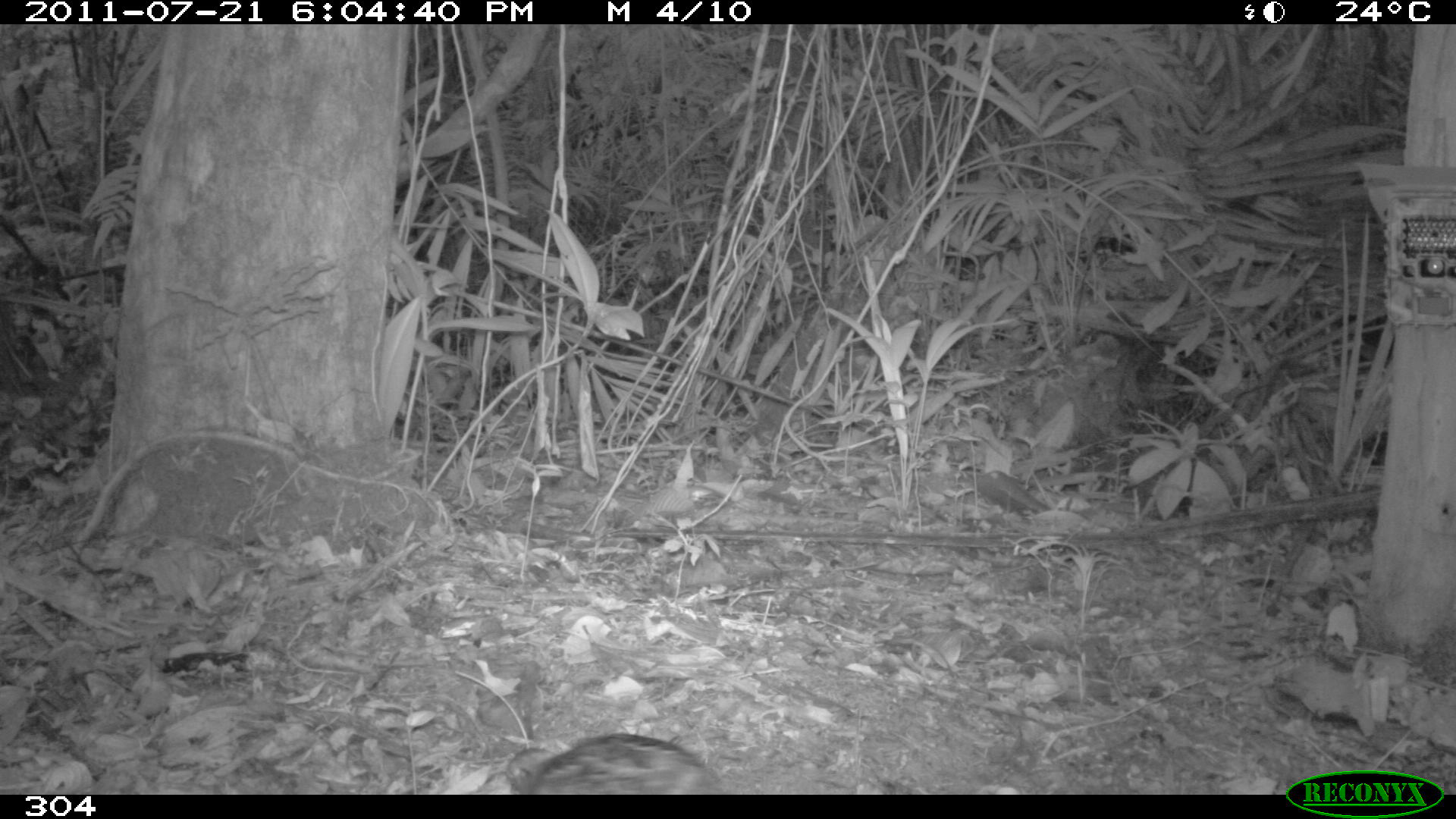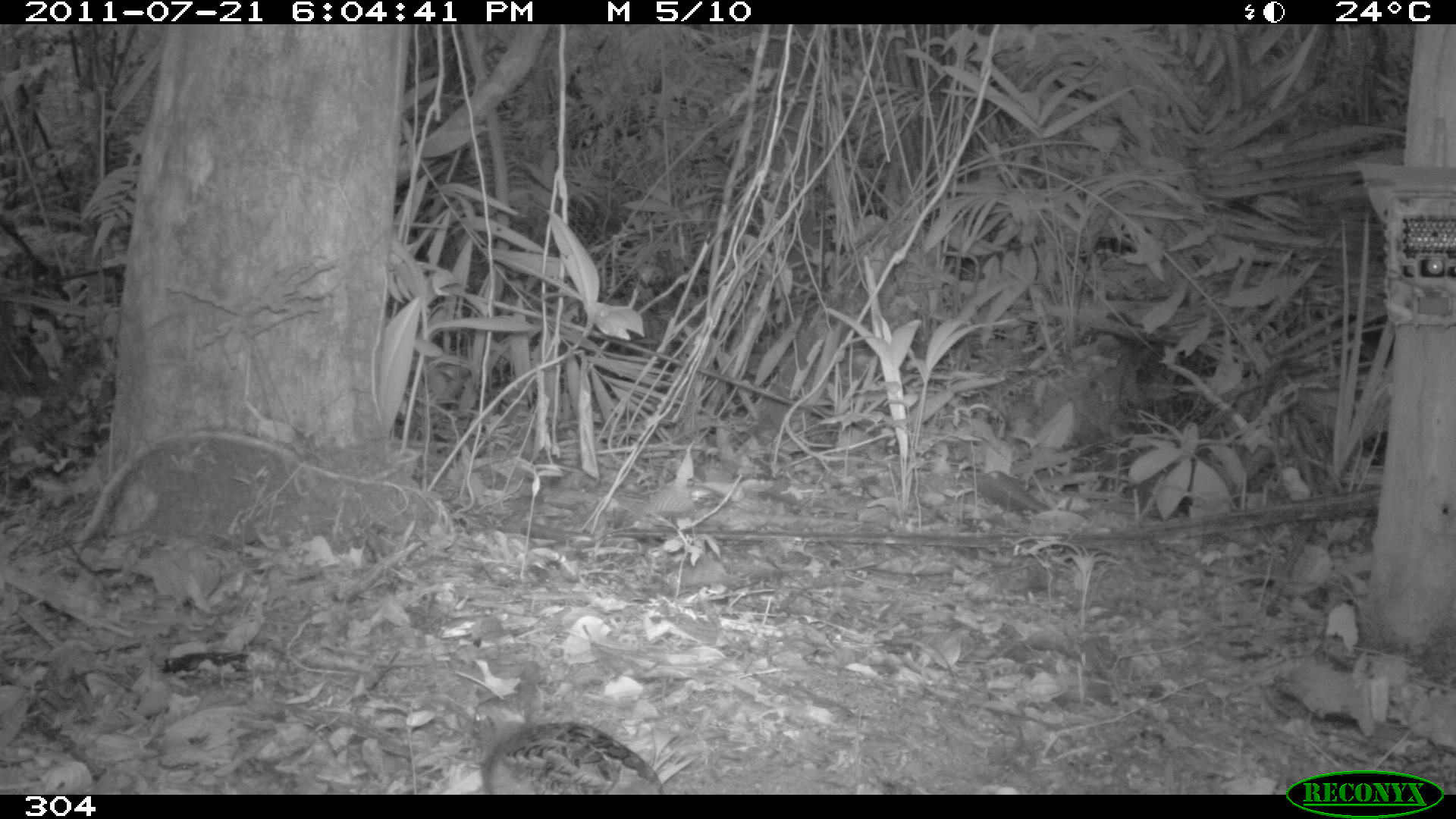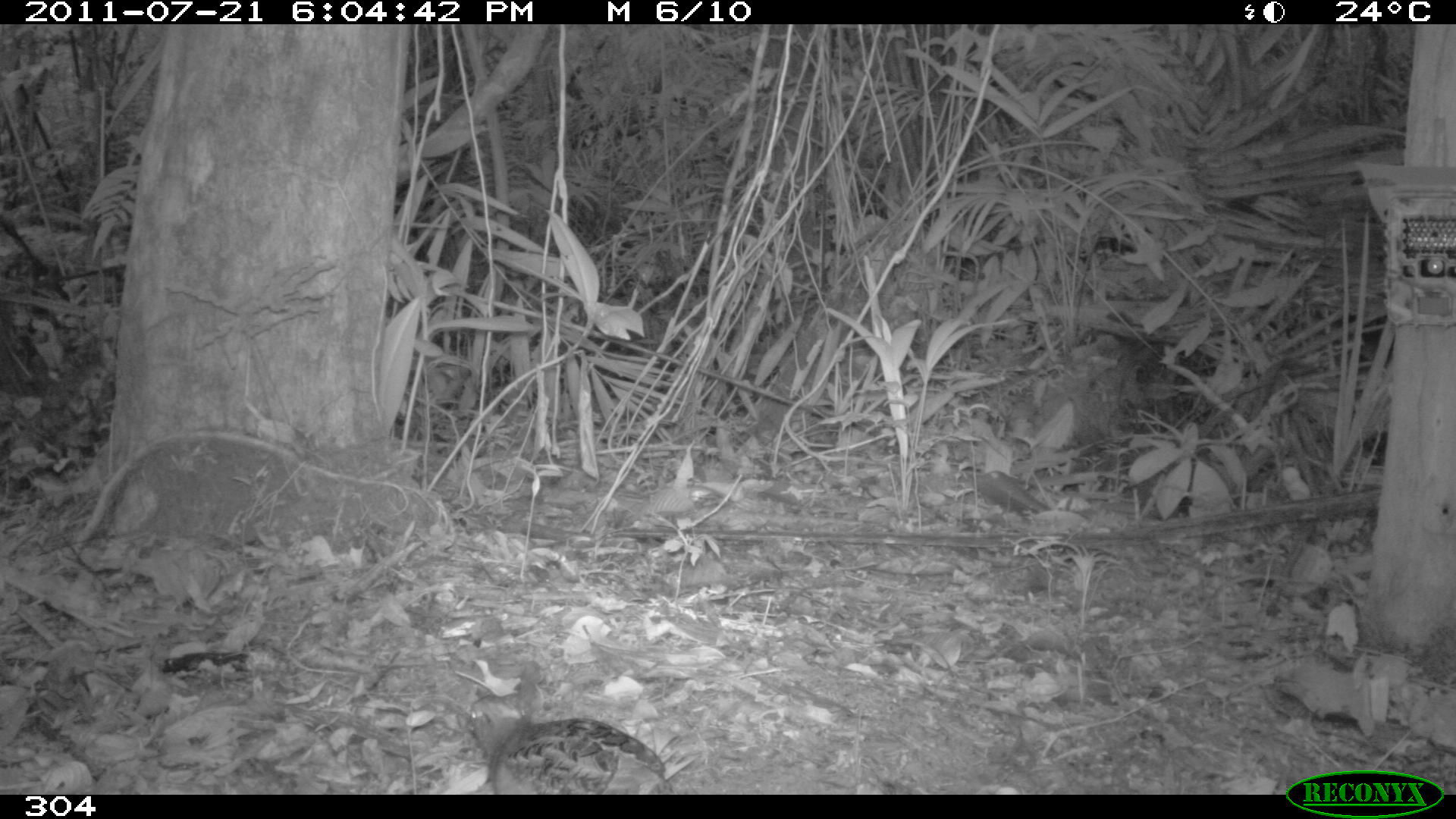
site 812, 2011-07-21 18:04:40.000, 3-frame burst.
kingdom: Animalia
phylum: Chordata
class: Aves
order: Galliformes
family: Odontophoridae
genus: Odontophorus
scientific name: Odontophorus gujanensis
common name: marbled wood-quail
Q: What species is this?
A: Odontophorus gujanensis (marbled wood-quail).